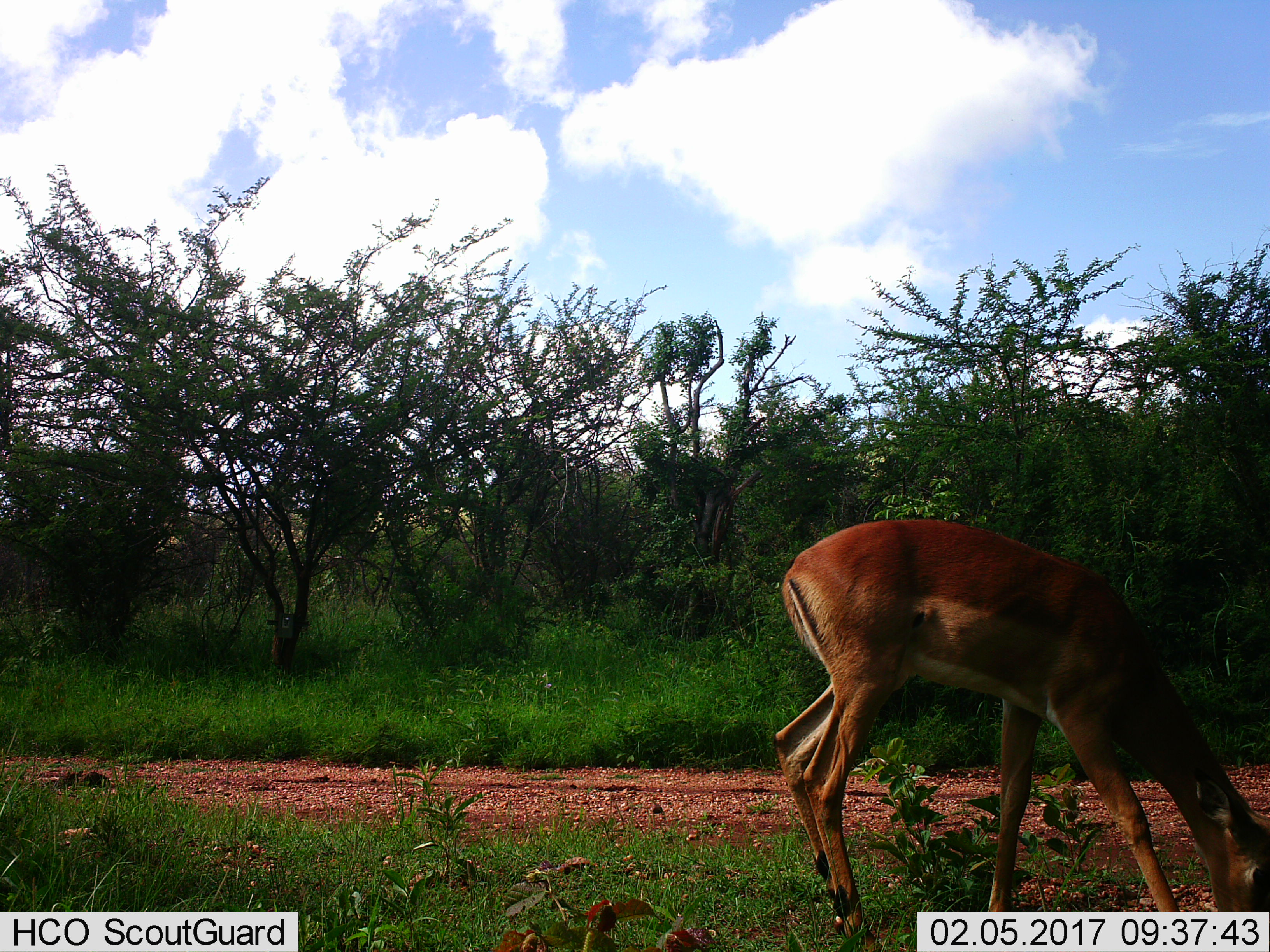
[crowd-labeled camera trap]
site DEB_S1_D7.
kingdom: Animalia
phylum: Chordata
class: Mammalia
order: Artiodactyla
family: Bovidae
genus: Aepyceros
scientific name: Aepyceros melampus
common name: impala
Impala (Aepyceros melampus), count 1. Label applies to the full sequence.